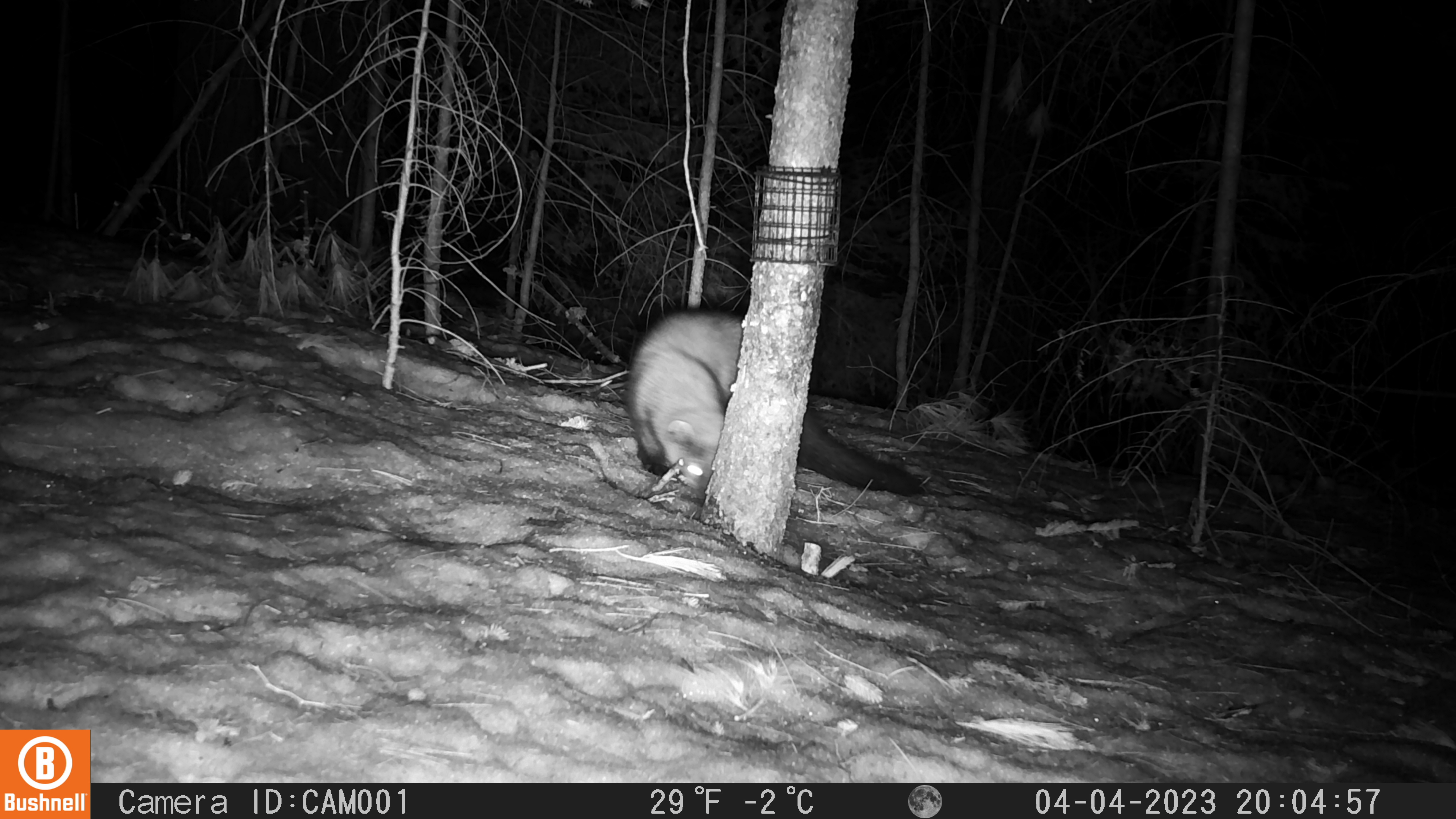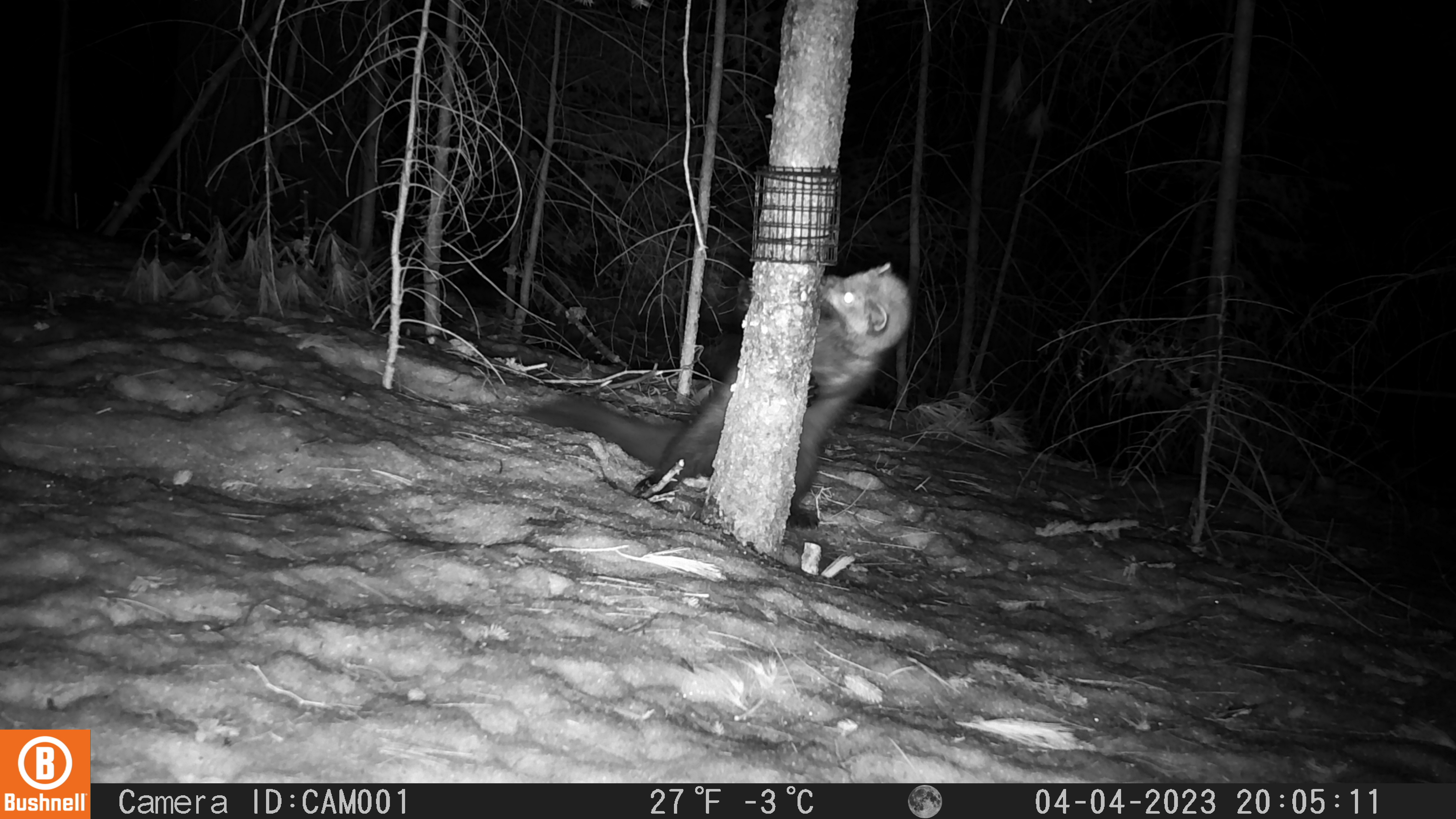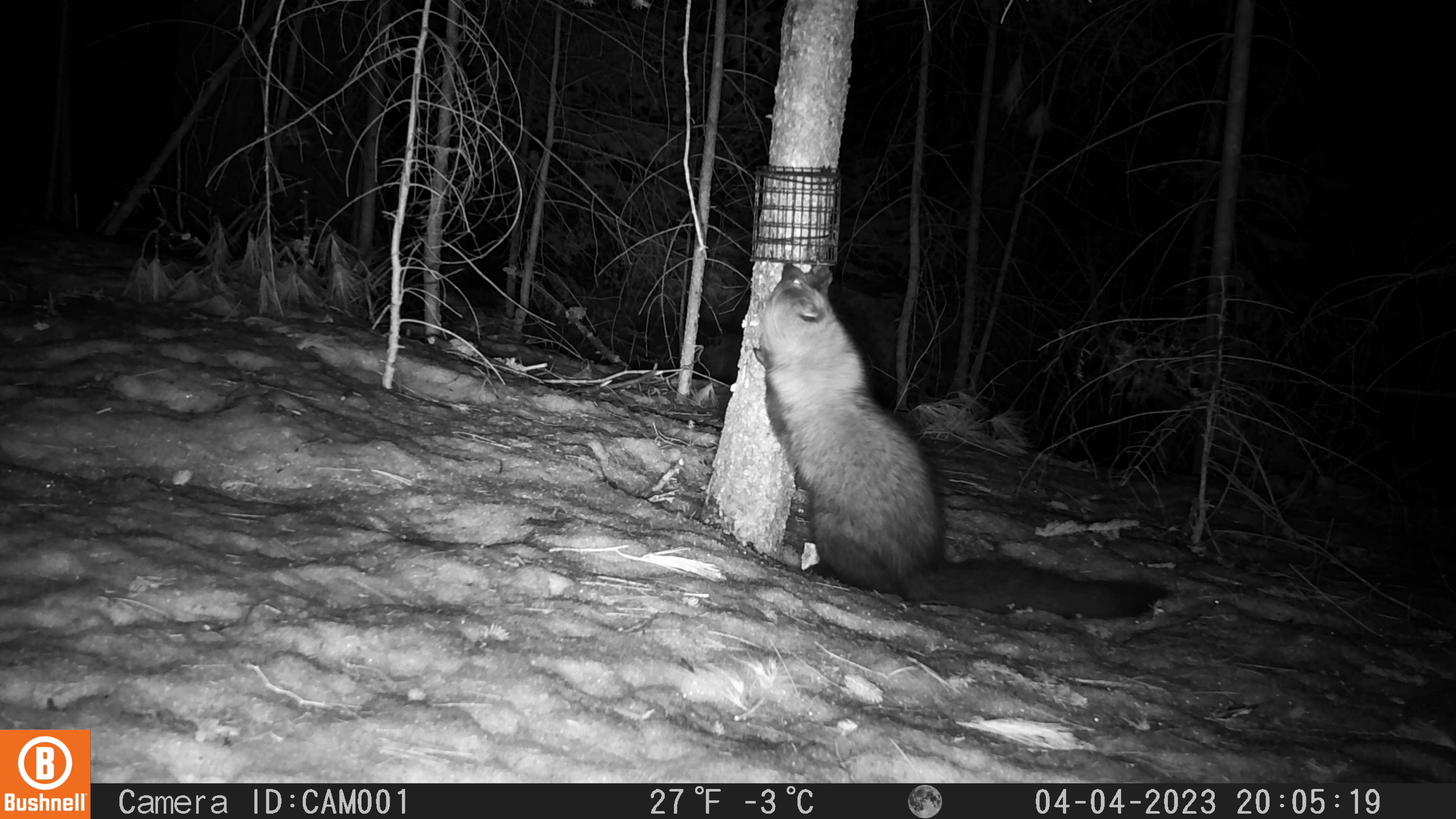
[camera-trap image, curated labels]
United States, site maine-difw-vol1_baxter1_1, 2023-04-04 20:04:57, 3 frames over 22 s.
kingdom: Animalia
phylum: Chordata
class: Mammalia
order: Carnivora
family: Mustelidae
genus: Pekania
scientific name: Pekania pennanti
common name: fisher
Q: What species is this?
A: Fisher (Pekania pennanti).